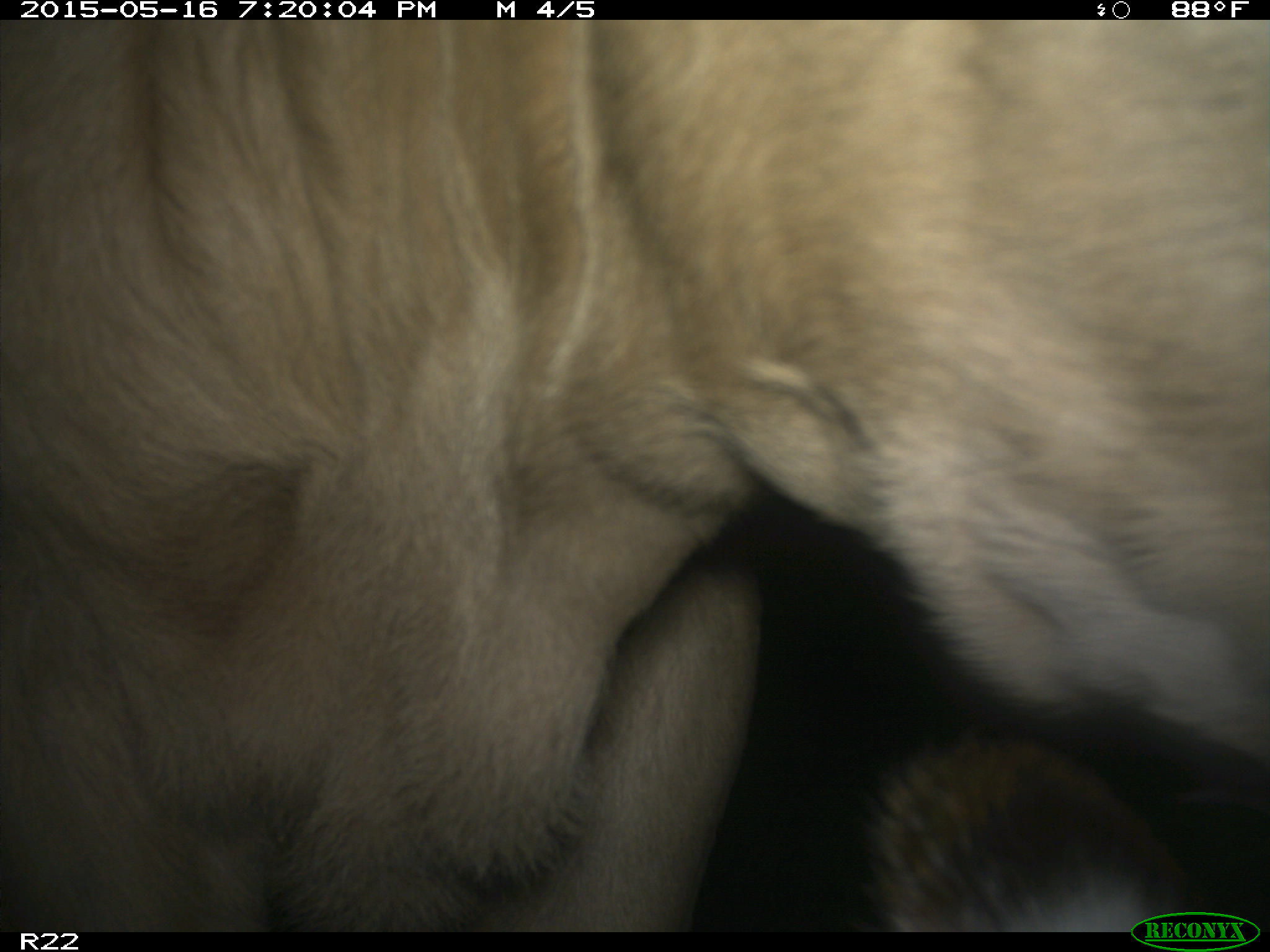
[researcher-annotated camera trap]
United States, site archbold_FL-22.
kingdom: Animalia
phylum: Chordata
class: Mammalia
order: Artiodactyla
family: Bovidae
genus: Bos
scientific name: Bos taurus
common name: domestic cow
Bos taurus (domestic cow).